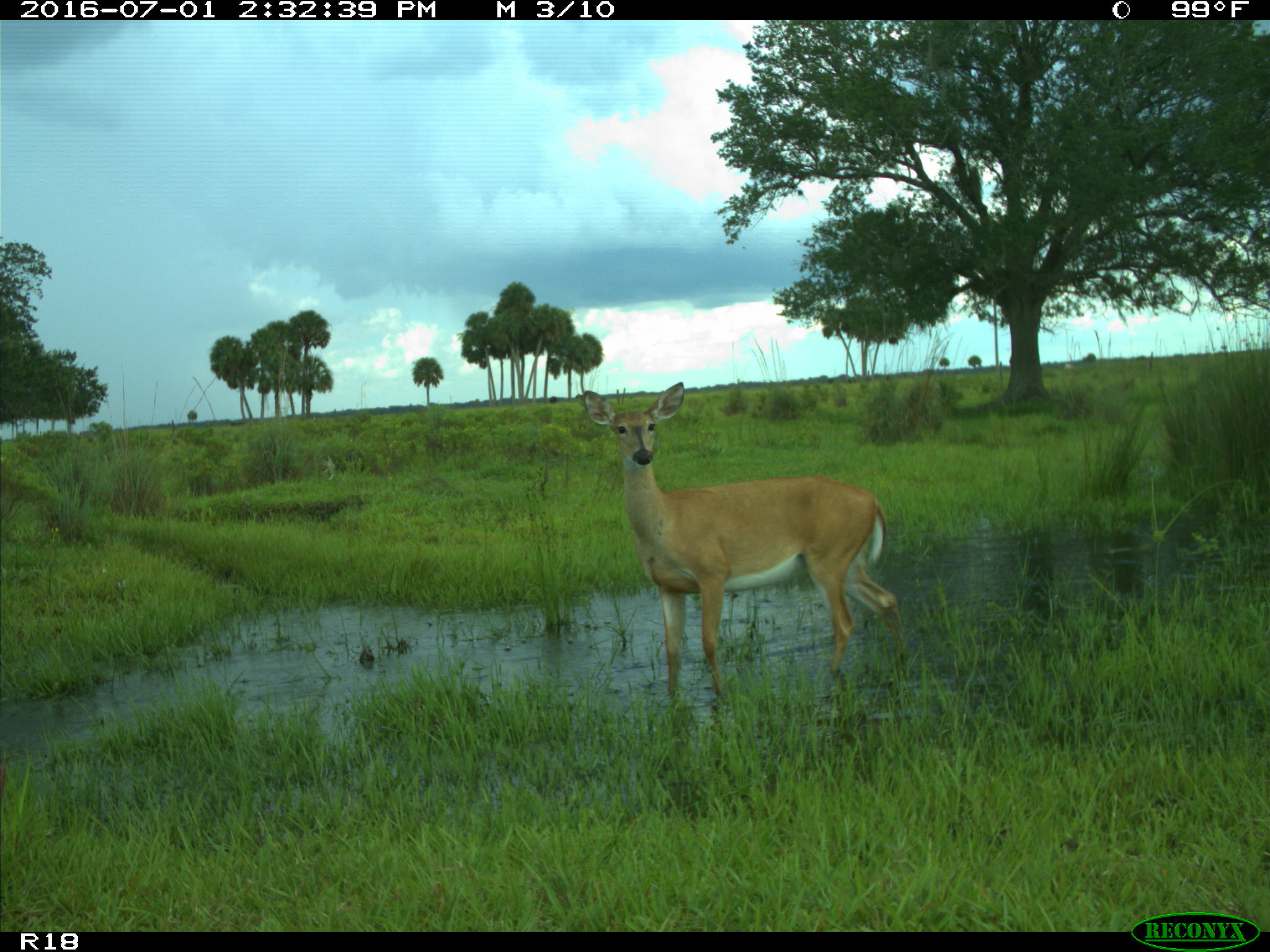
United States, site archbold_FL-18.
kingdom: Animalia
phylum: Chordata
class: Mammalia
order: Artiodactyla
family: Cervidae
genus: Odocoileus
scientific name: Odocoileus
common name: deer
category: unidentified deer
Unidentified deer (deer) (Odocoileus).